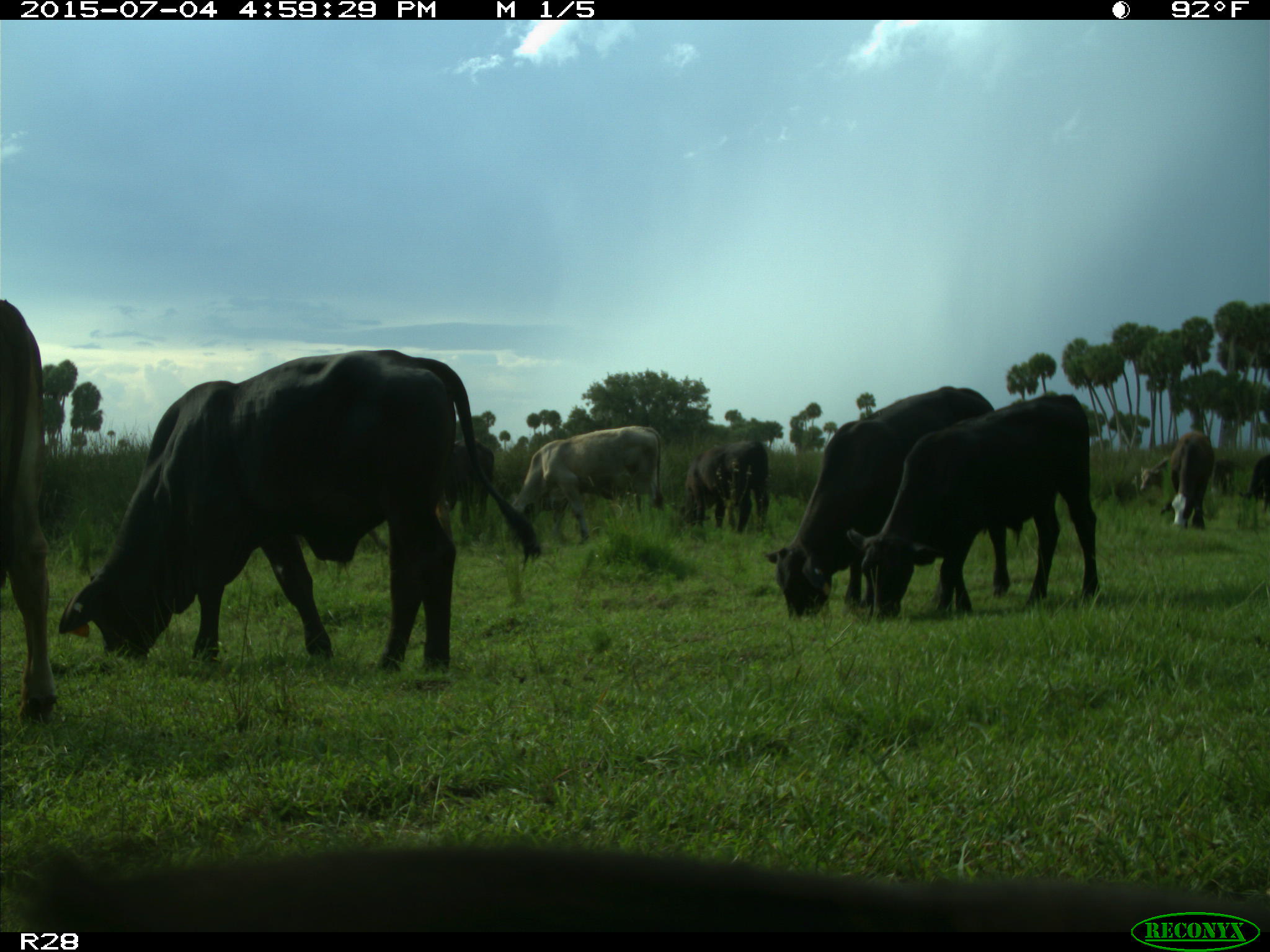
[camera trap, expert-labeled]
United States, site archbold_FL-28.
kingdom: Animalia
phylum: Chordata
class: Mammalia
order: Artiodactyla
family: Bovidae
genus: Bos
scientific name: Bos taurus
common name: domestic cow